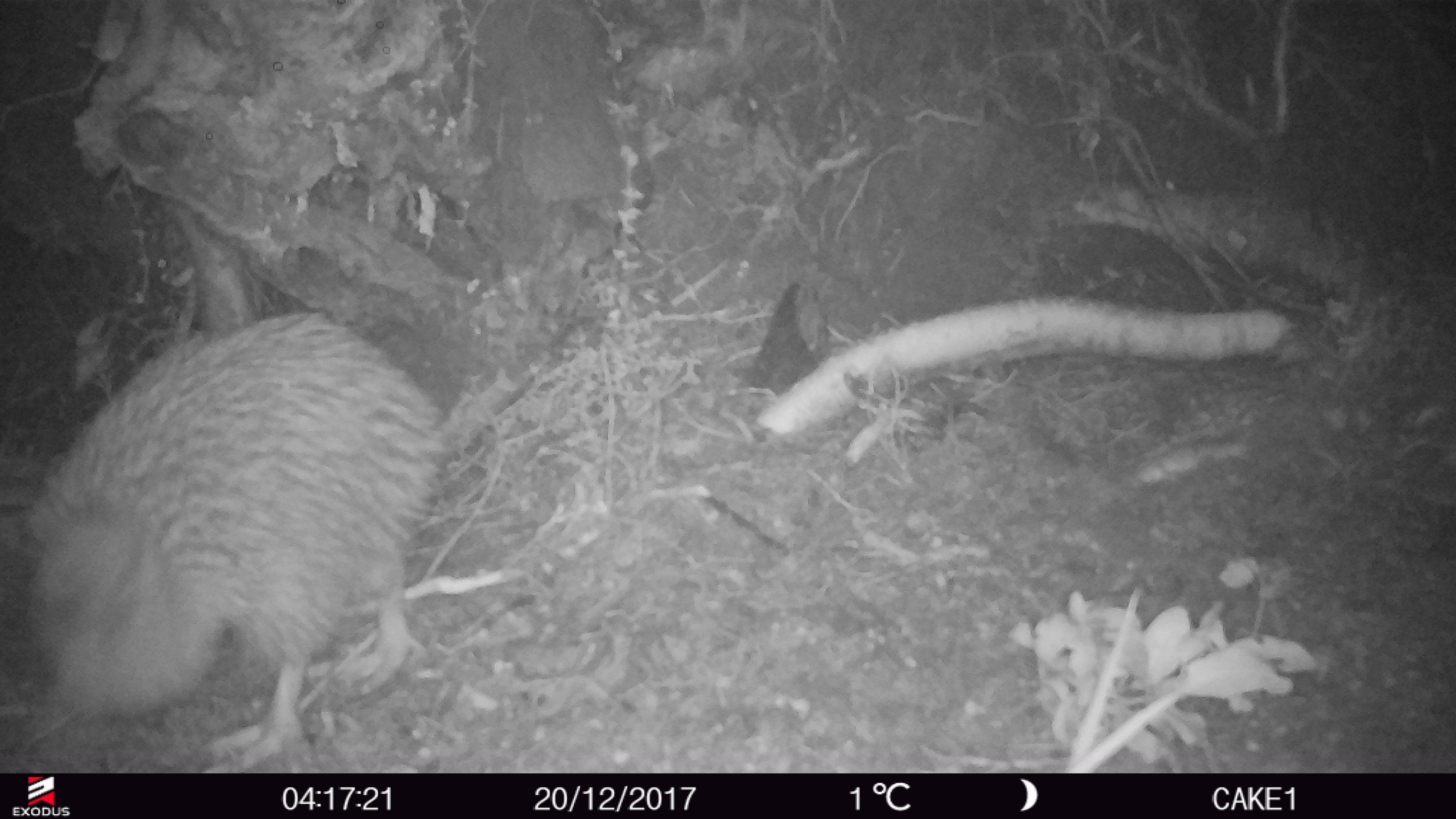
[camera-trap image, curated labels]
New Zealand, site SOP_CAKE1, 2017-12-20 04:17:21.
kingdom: Animalia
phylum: Chordata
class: Aves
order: Apterygiformes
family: Apterygidae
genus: Apteryx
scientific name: Apteryx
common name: kiwi